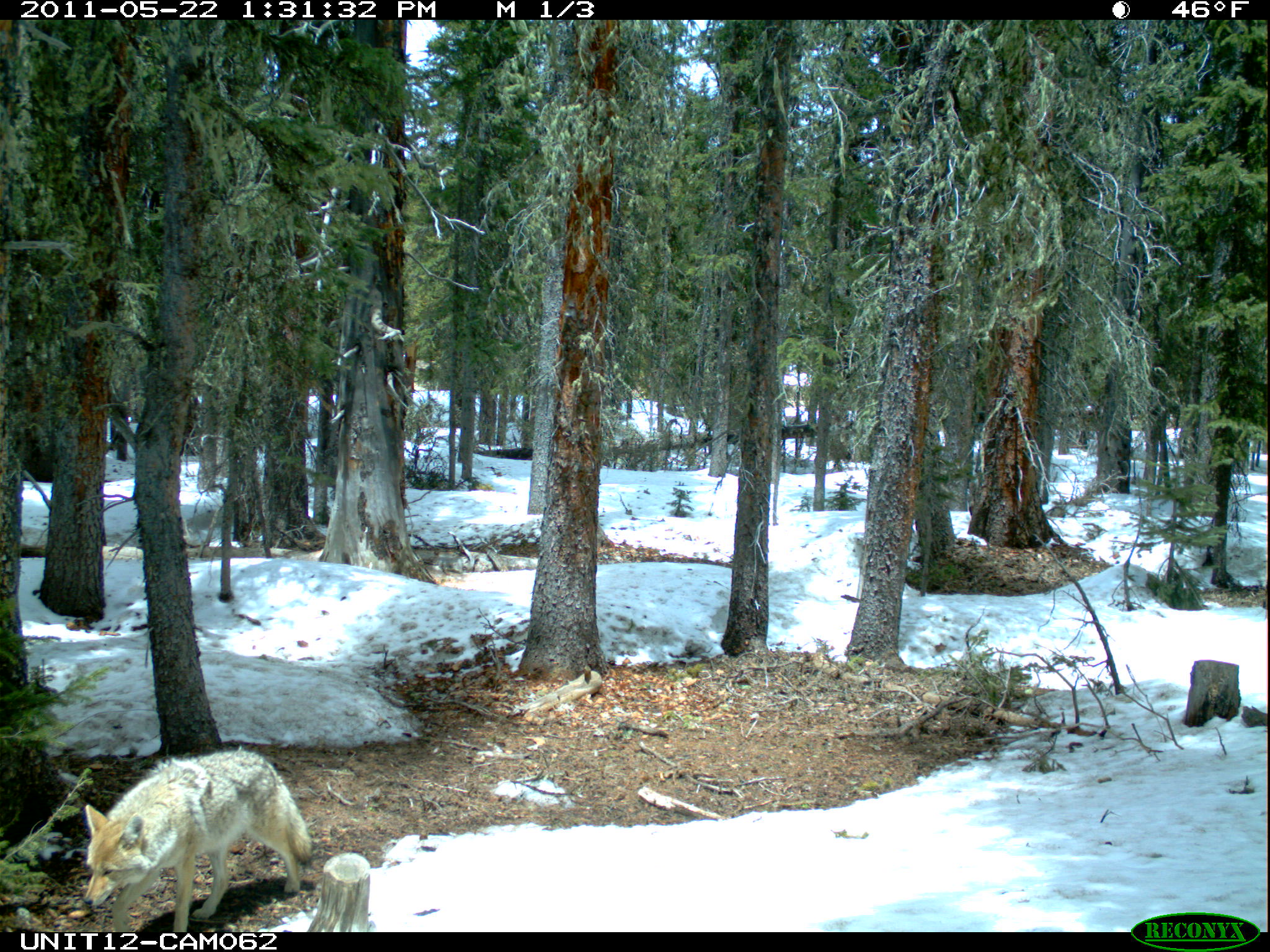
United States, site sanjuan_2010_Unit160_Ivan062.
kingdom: Animalia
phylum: Chordata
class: Mammalia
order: Carnivora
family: Canidae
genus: Canis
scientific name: Canis latrans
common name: coyote